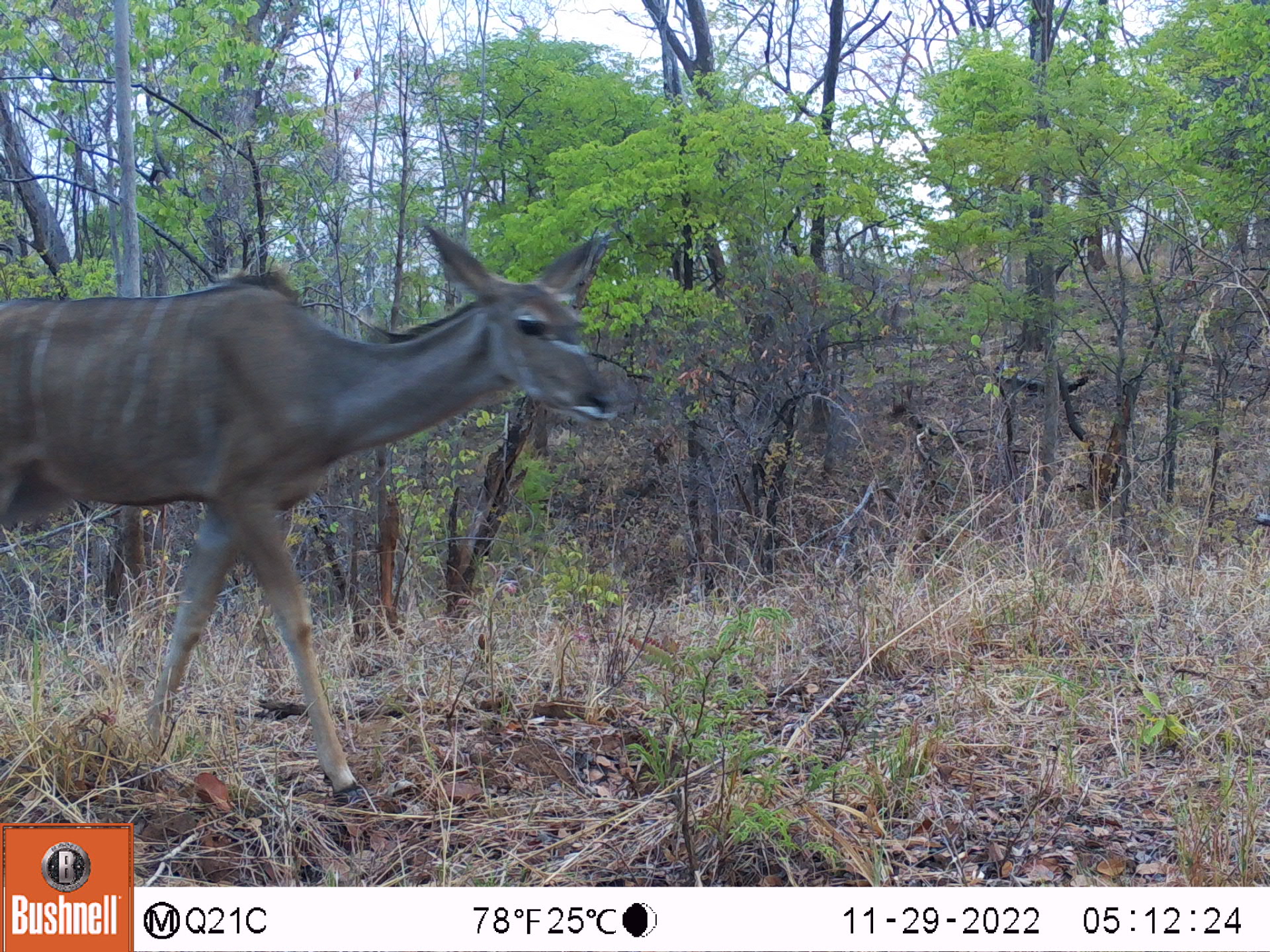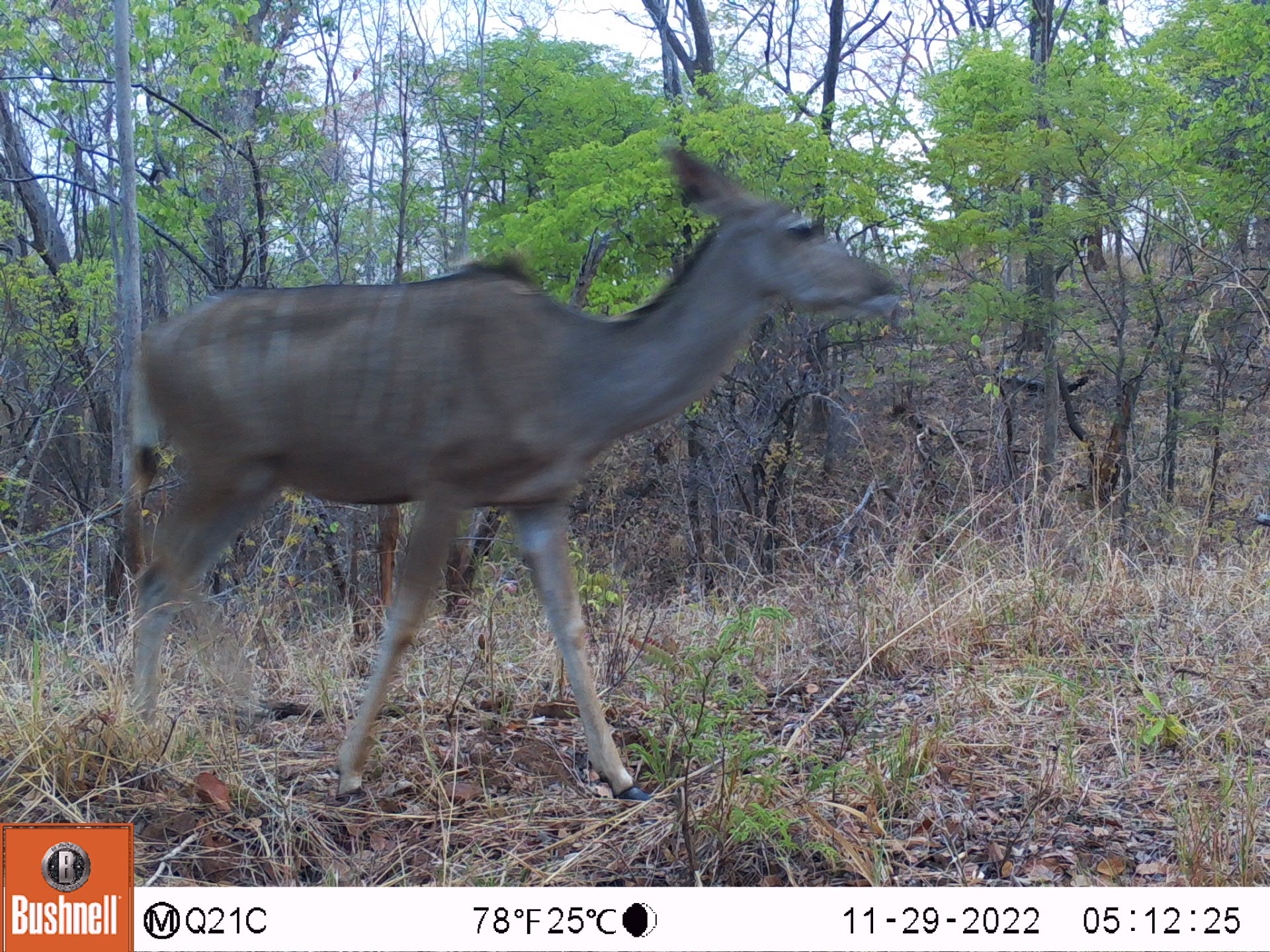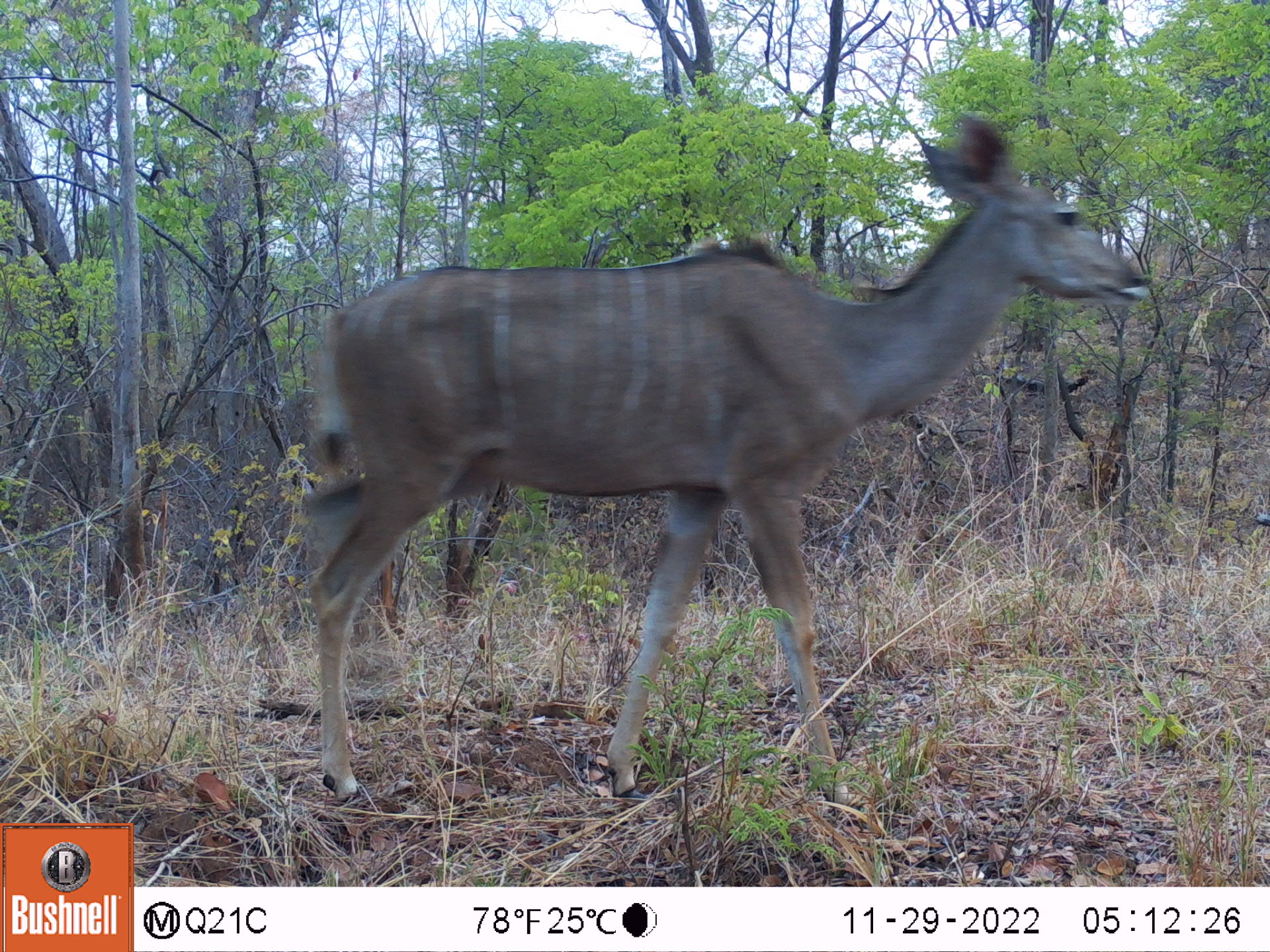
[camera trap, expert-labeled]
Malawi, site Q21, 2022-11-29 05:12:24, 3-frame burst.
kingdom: Animalia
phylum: Chordata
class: Mammalia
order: Artiodactyla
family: Bovidae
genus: Tragelaphus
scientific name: Tragelaphus strepsiceros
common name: greater kudu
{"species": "greater kudu (Tragelaphus strepsiceros)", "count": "1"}